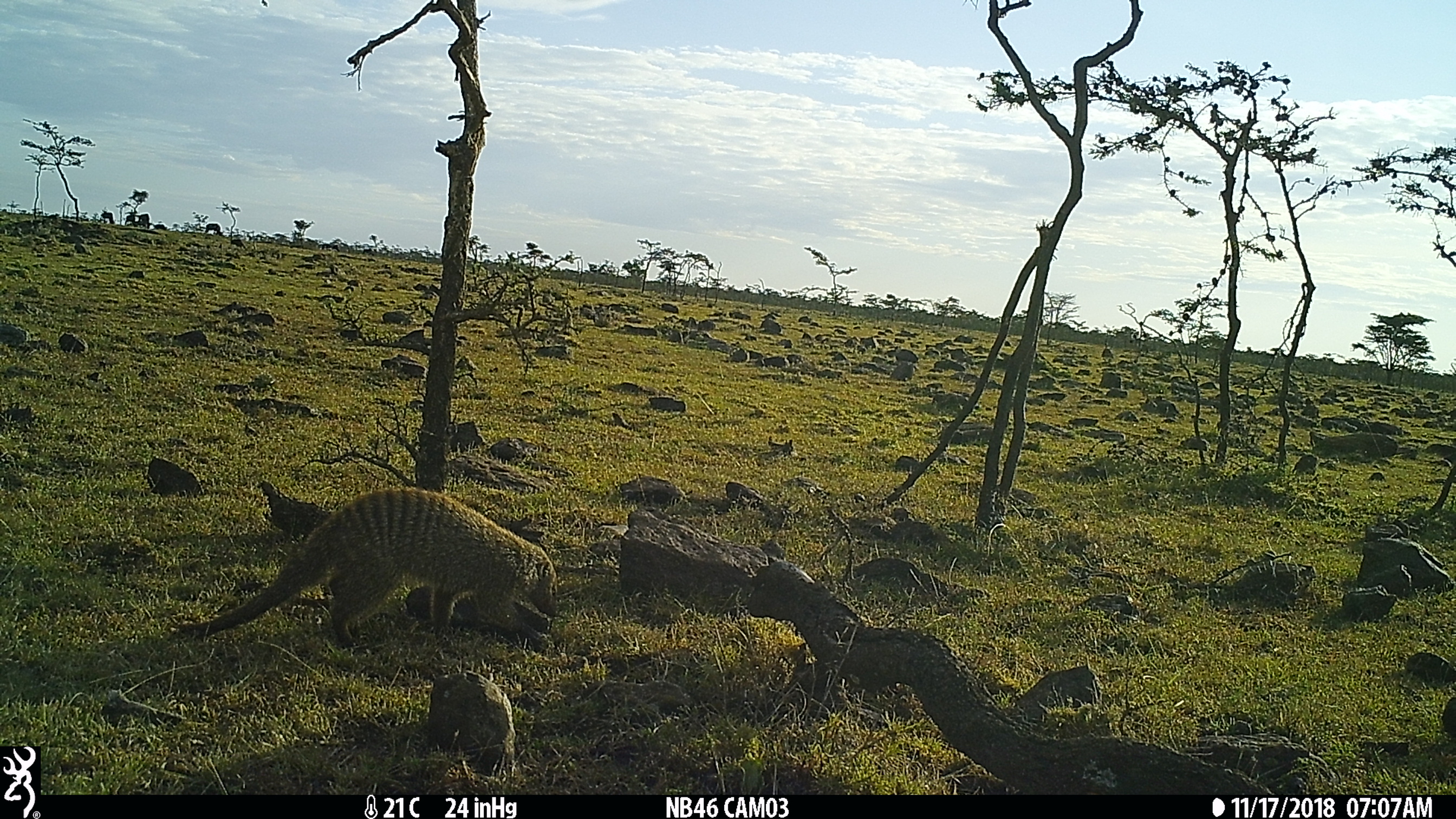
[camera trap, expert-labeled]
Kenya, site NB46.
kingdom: Animalia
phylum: Chordata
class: Mammalia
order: Carnivora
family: Herpestidae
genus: Mungos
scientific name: Mungos mungo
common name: banded mongoose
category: mongoose banded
Mongoose banded (banded mongoose) (Mungos mungo).